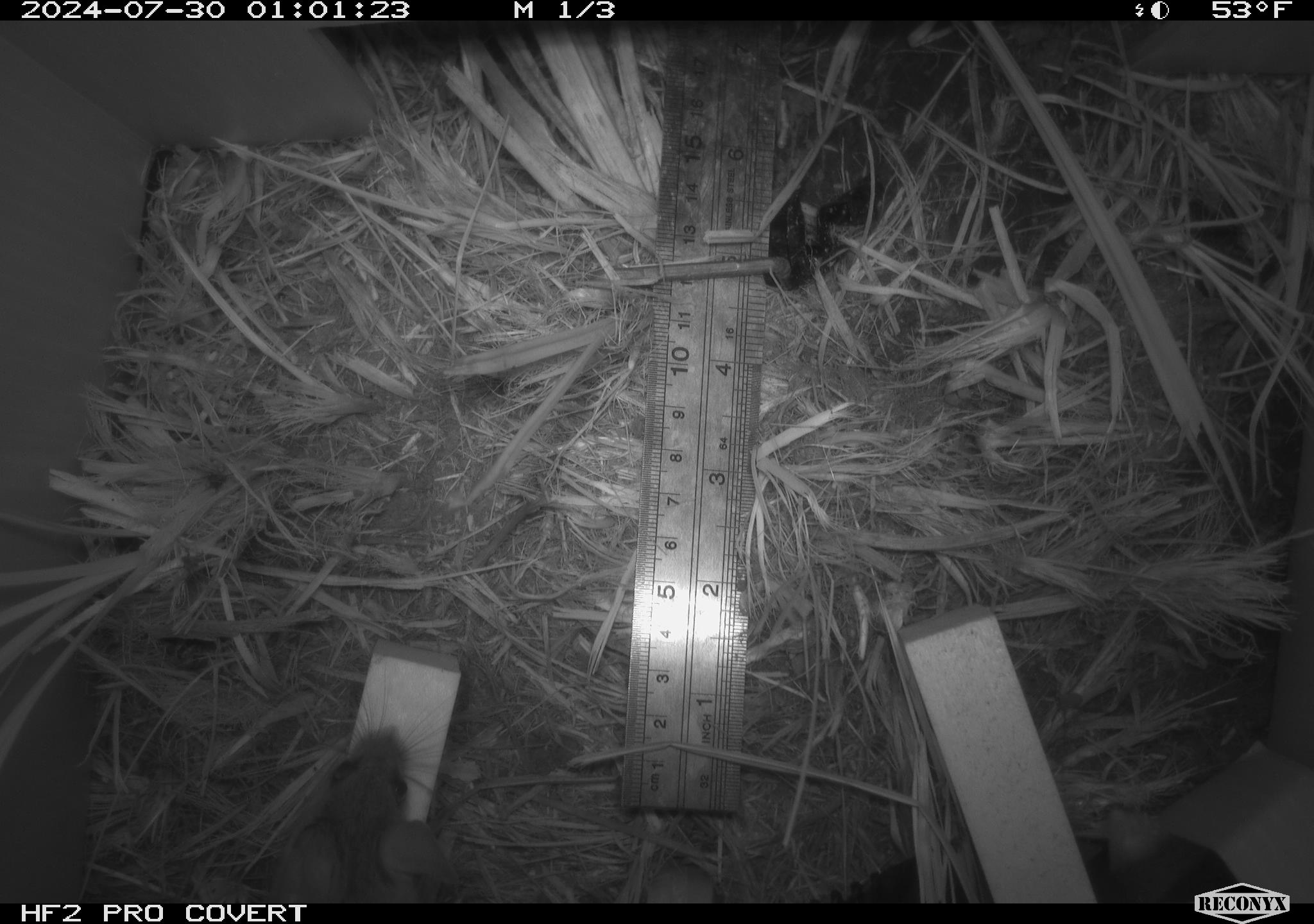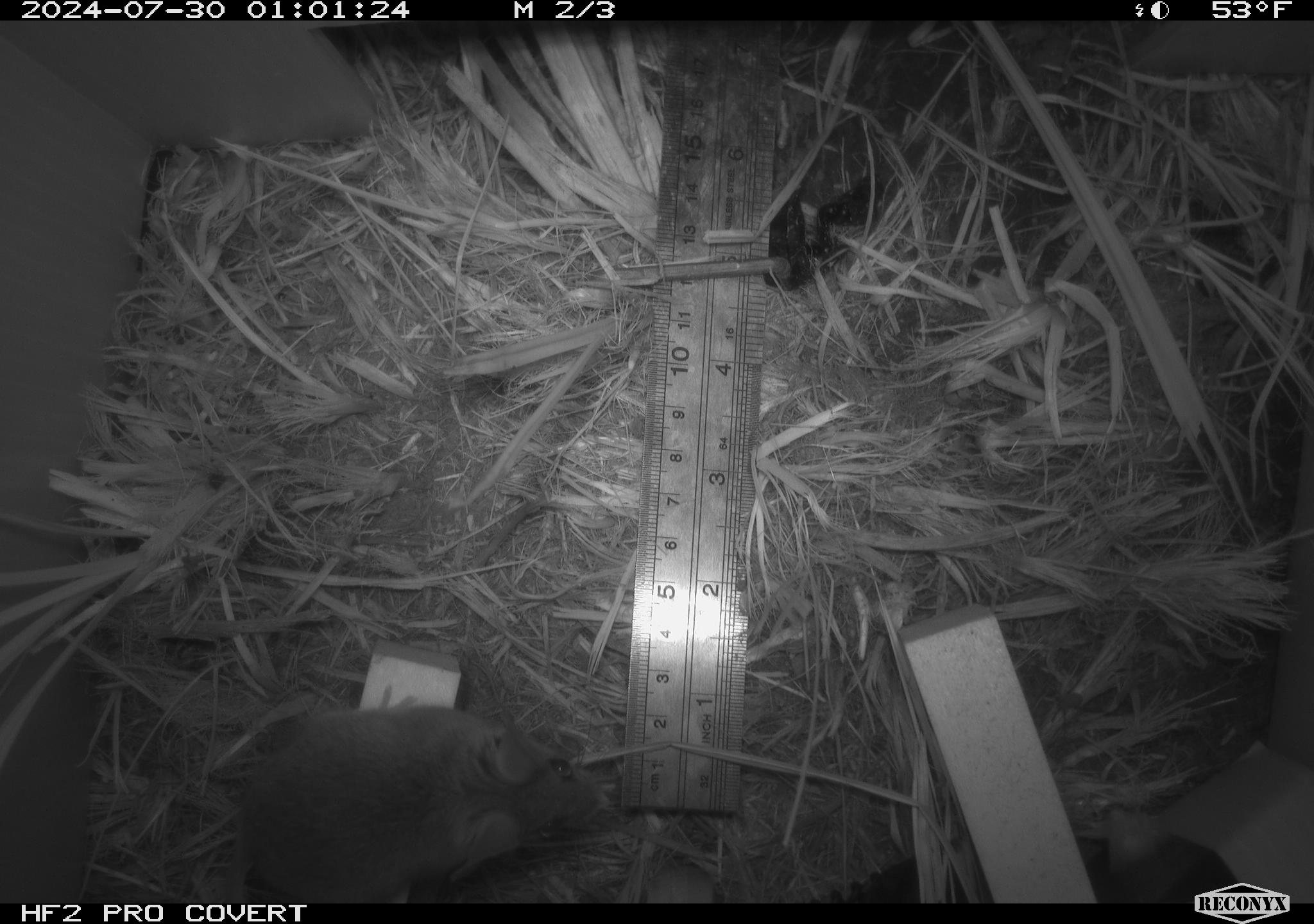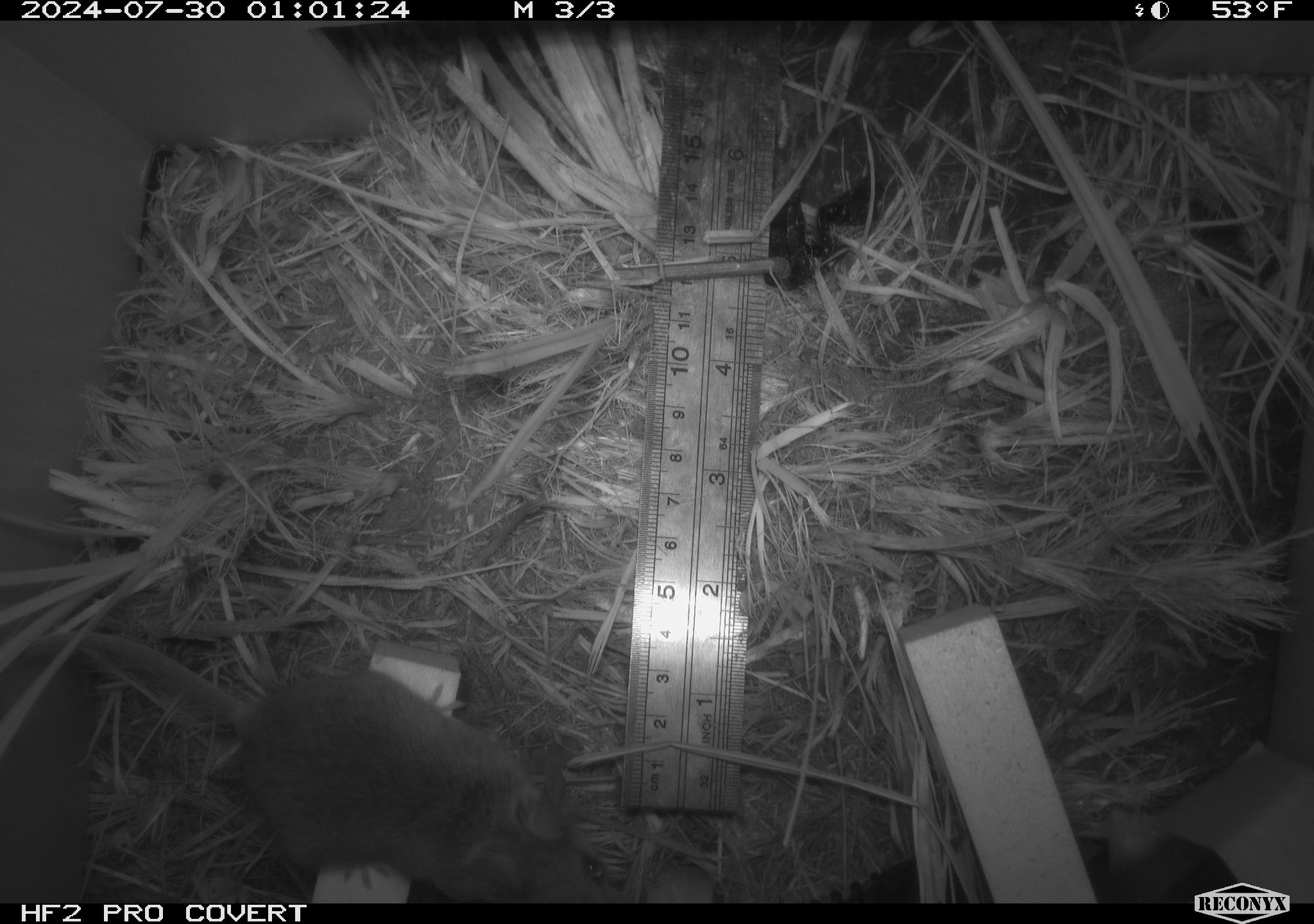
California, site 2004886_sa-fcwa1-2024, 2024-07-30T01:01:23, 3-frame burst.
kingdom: Animalia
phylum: Chordata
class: Mammalia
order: Rodentia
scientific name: Rodentia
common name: mouse species